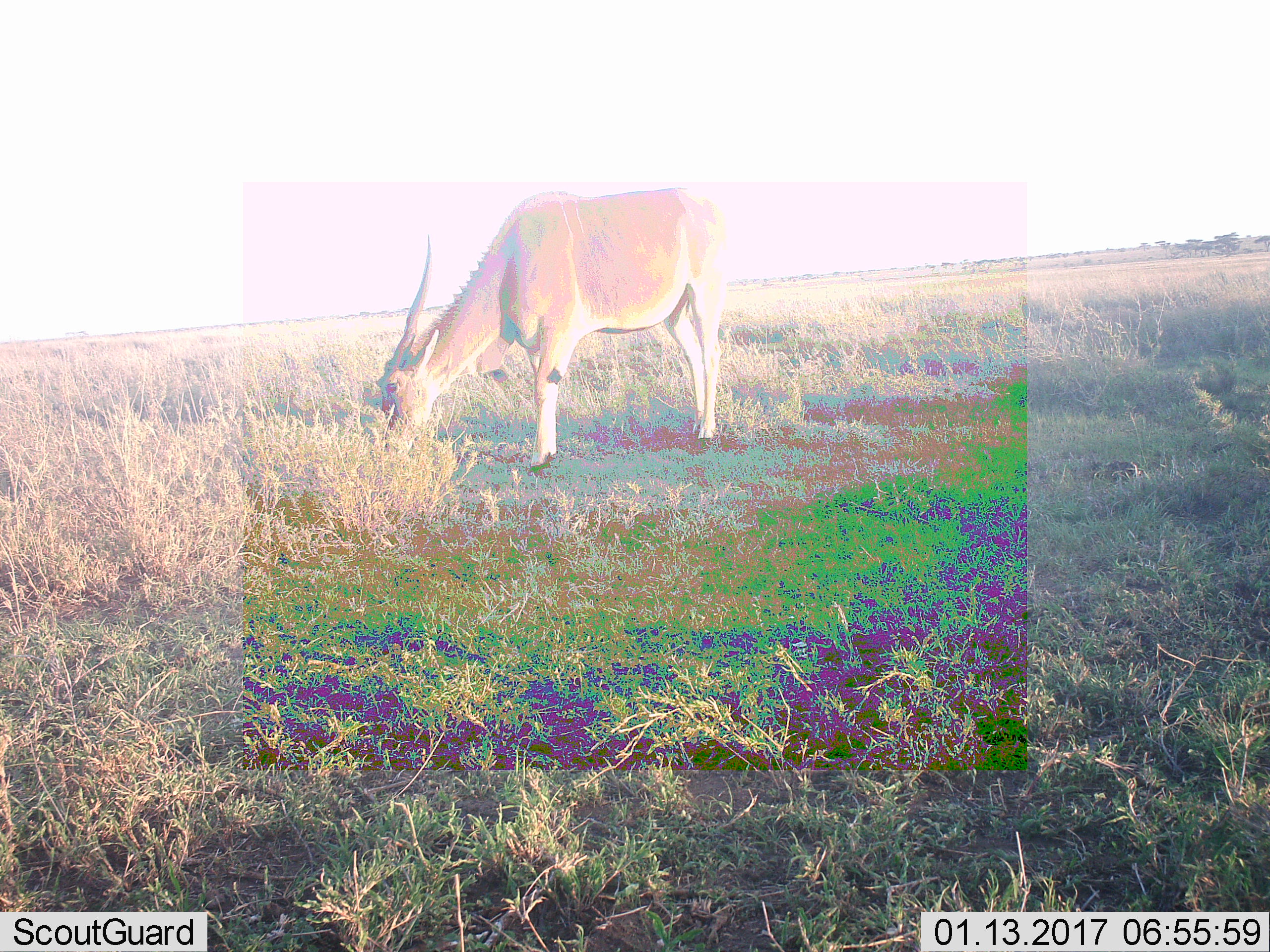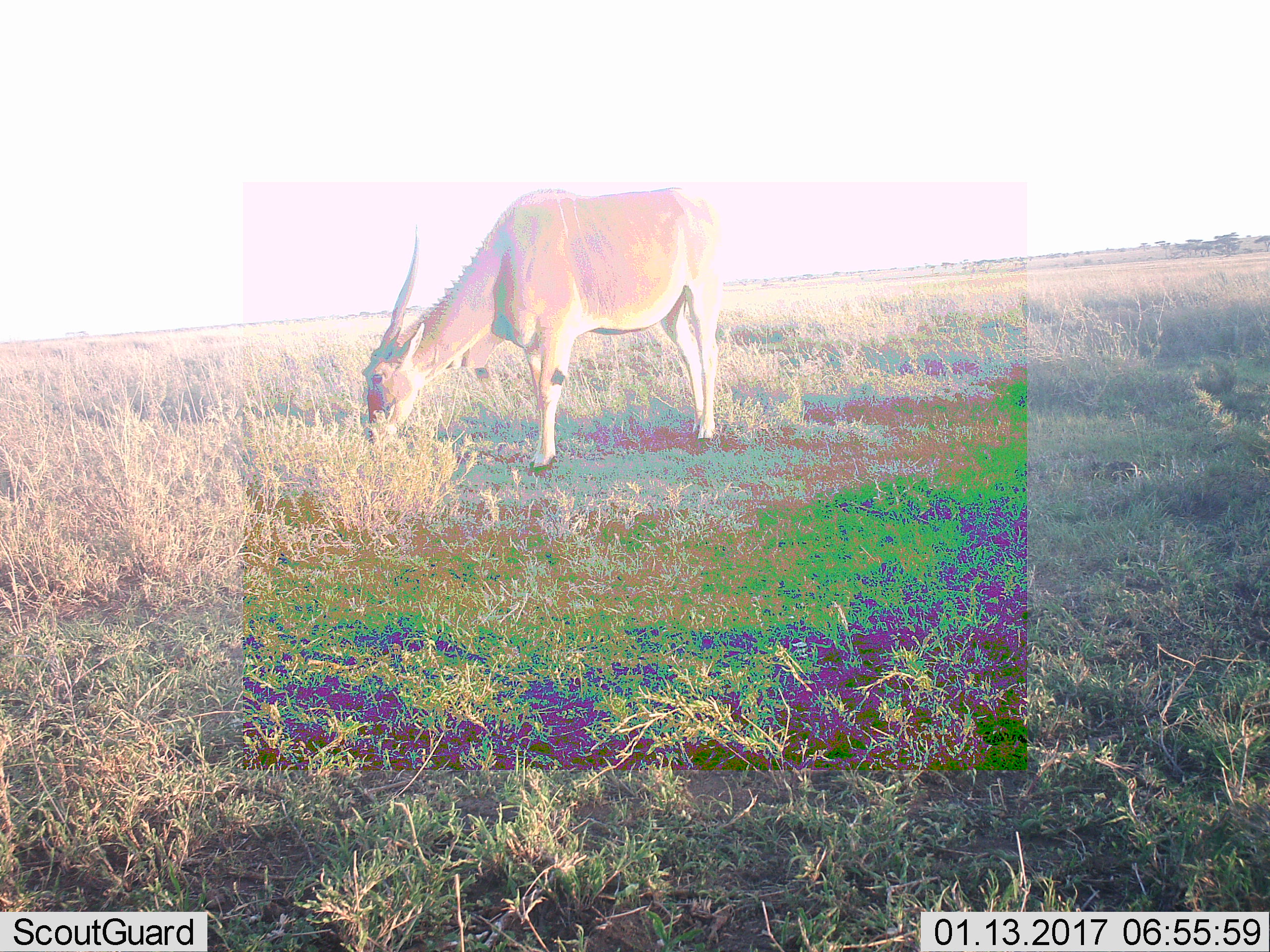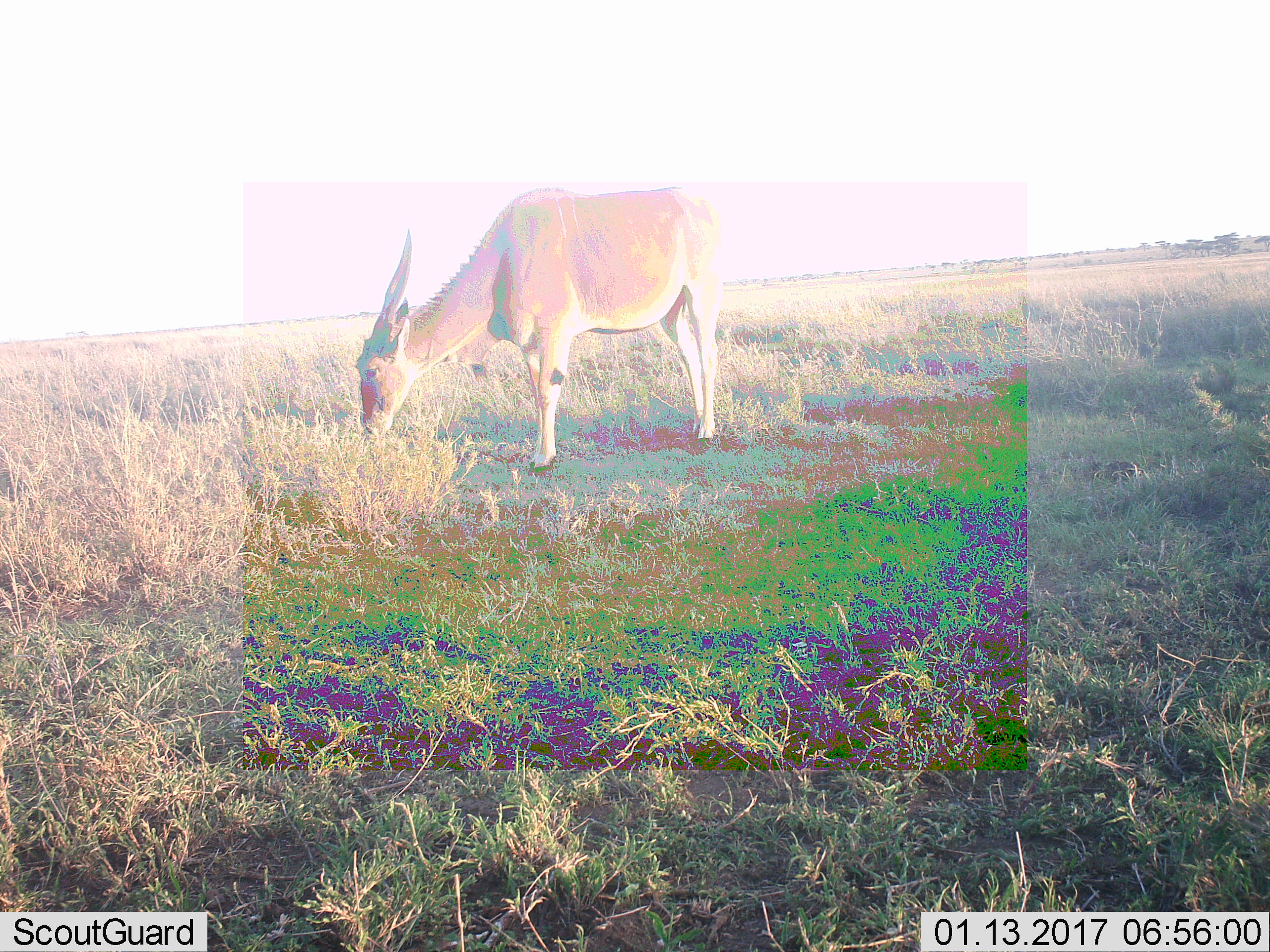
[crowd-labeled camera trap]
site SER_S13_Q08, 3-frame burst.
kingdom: Animalia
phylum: Chordata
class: Mammalia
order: Artiodactyla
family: Bovidae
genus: Tragelaphus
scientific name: Tragelaphus oryx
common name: eland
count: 1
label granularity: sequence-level